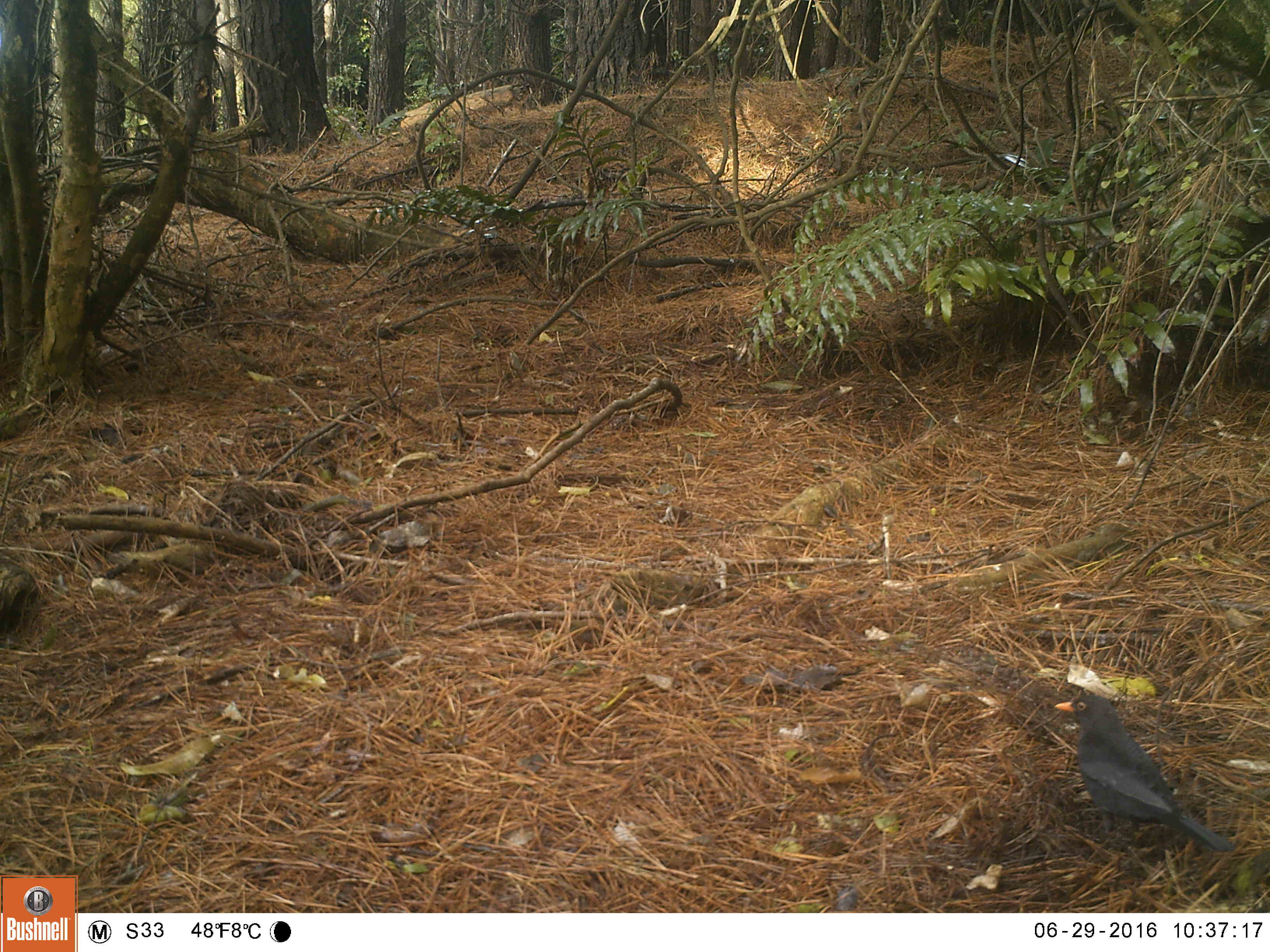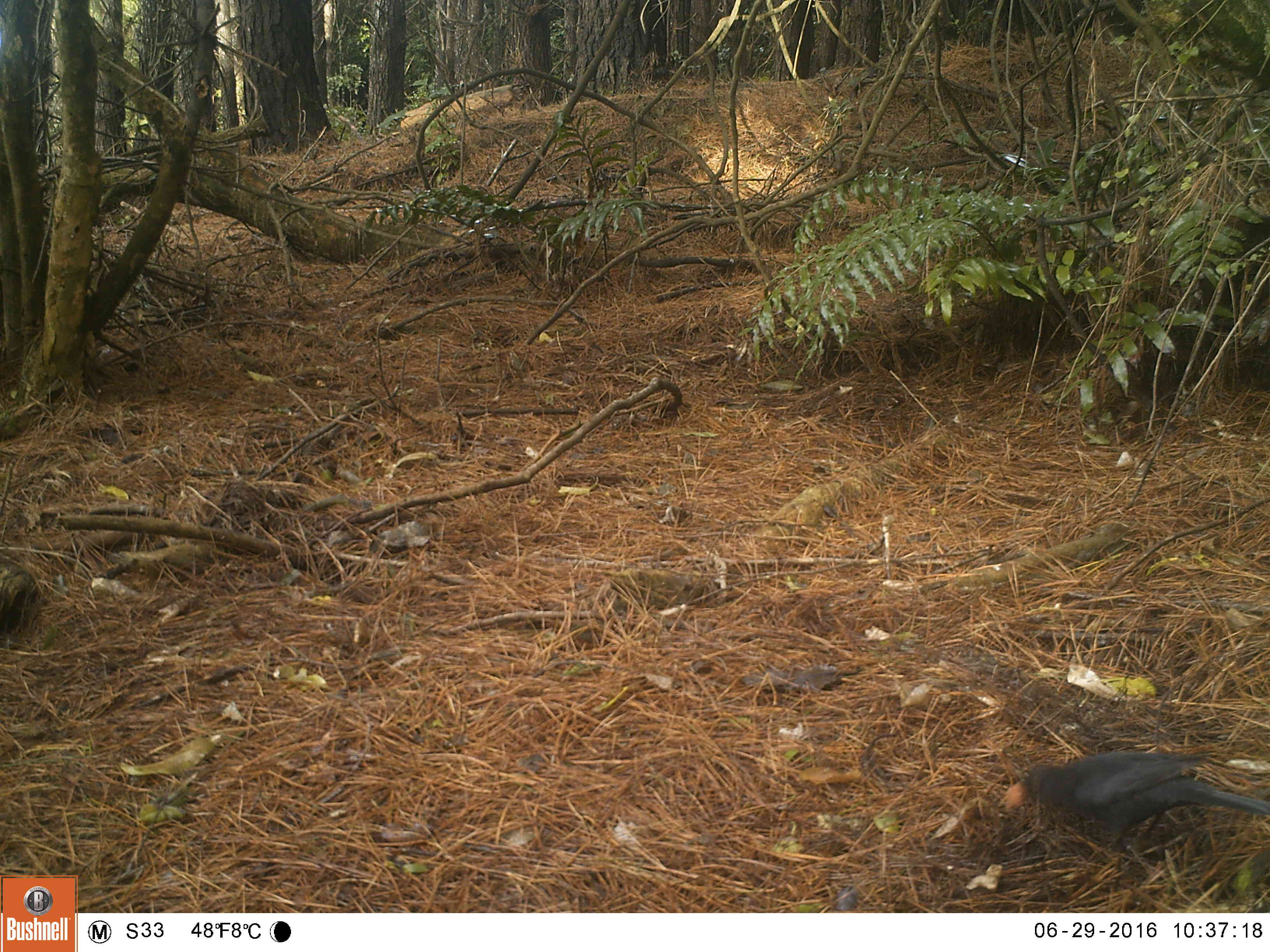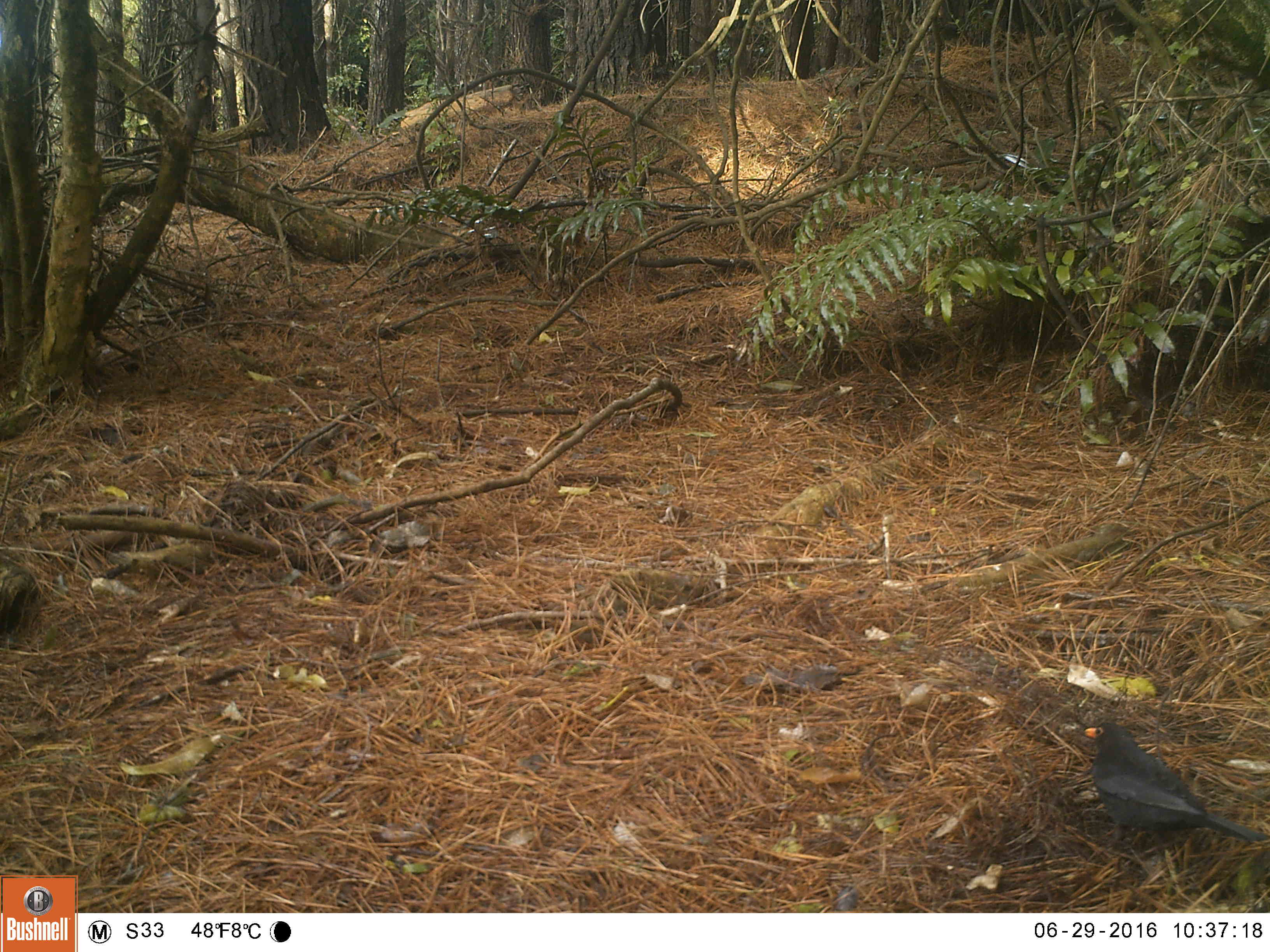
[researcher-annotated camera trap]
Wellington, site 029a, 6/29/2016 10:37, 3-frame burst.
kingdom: Animalia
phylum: Chordata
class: Aves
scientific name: Aves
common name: bird